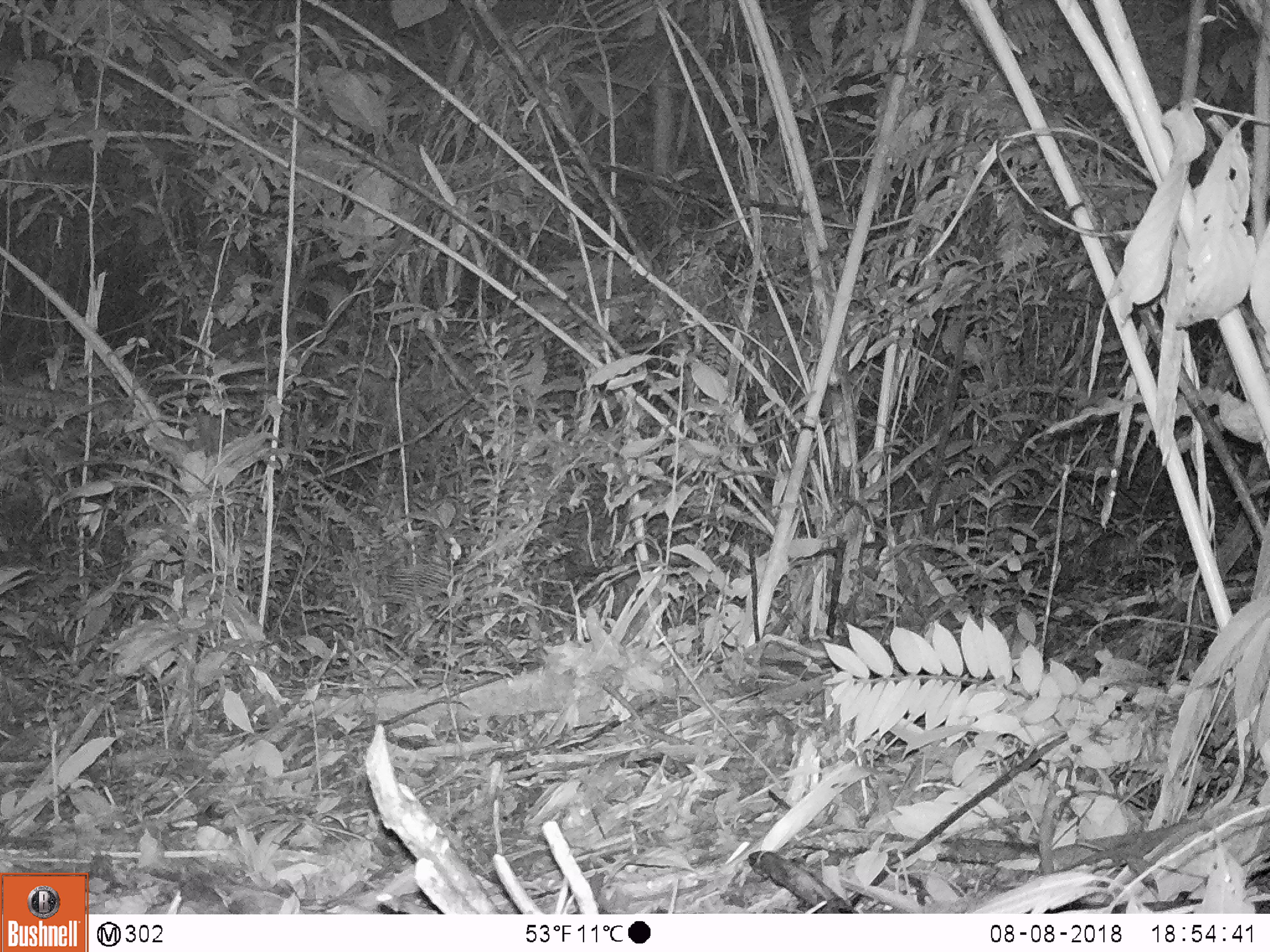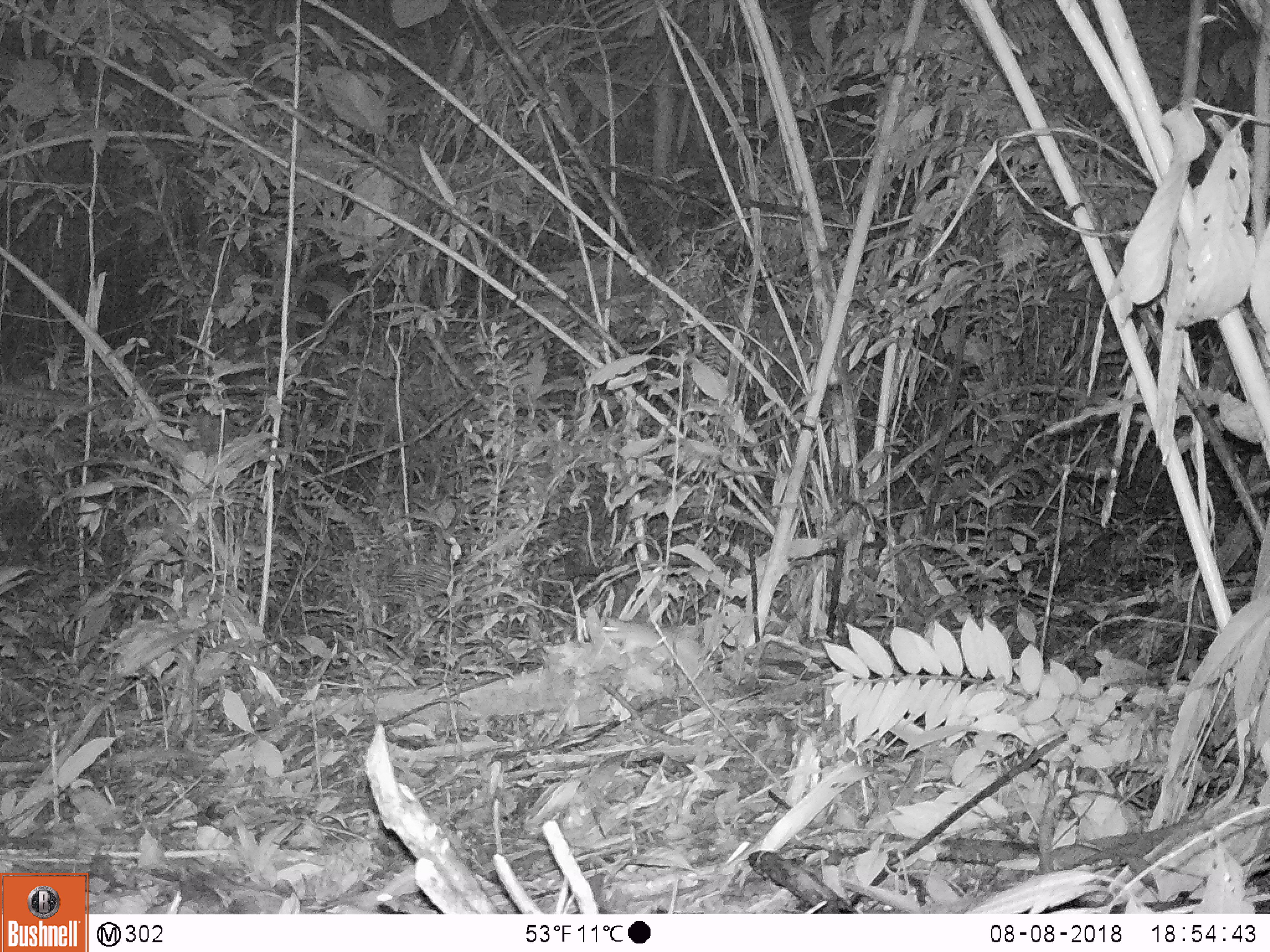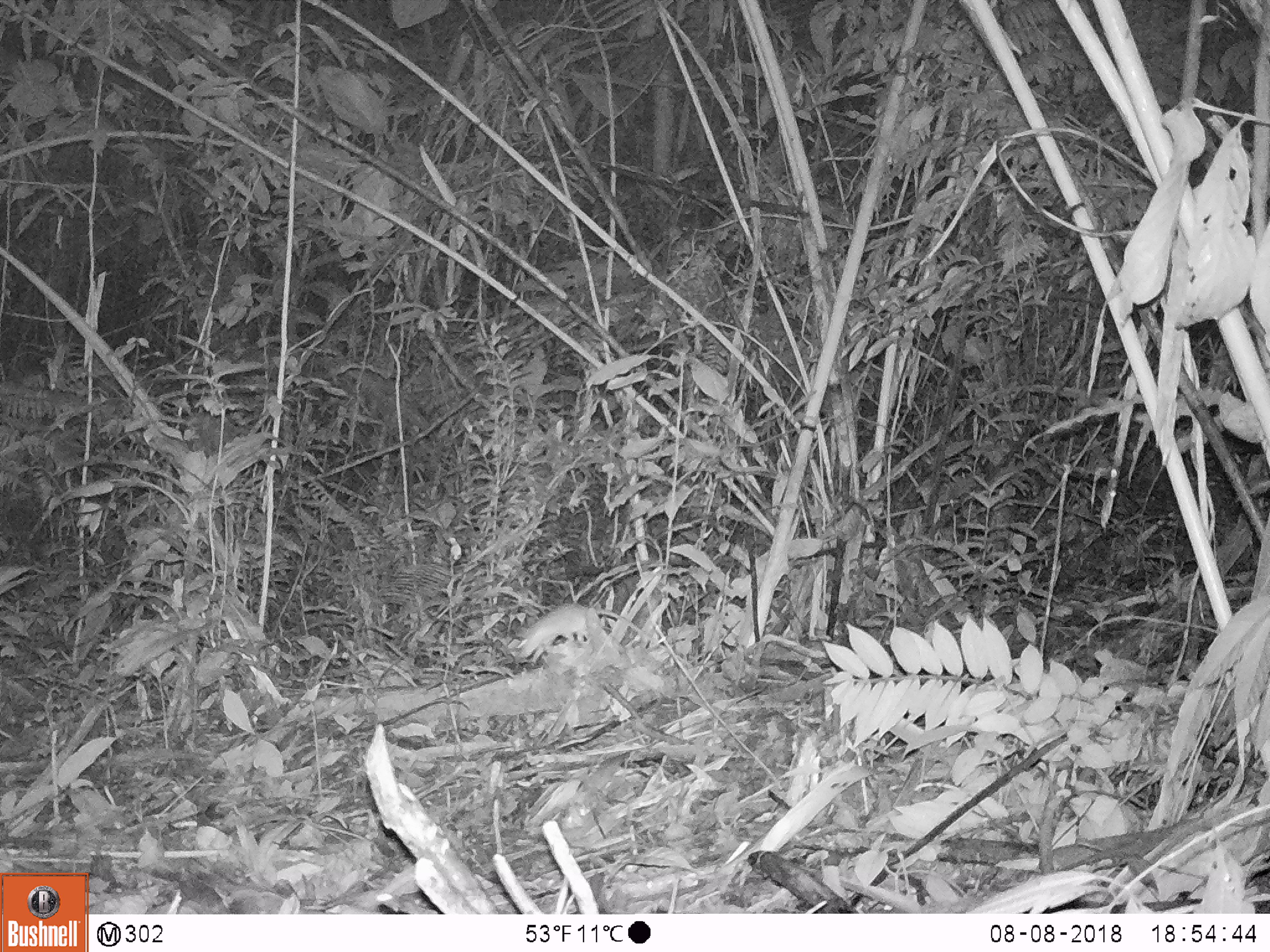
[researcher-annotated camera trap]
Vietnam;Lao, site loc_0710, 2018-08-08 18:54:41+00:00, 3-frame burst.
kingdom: Animalia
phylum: Chordata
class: Mammalia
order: Rodentia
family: Muridae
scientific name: Muridae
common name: old-world mice and rats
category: unidentified murid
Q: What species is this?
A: Unidentified murid (old-world mice and rats) (Muridae).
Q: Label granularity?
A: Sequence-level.